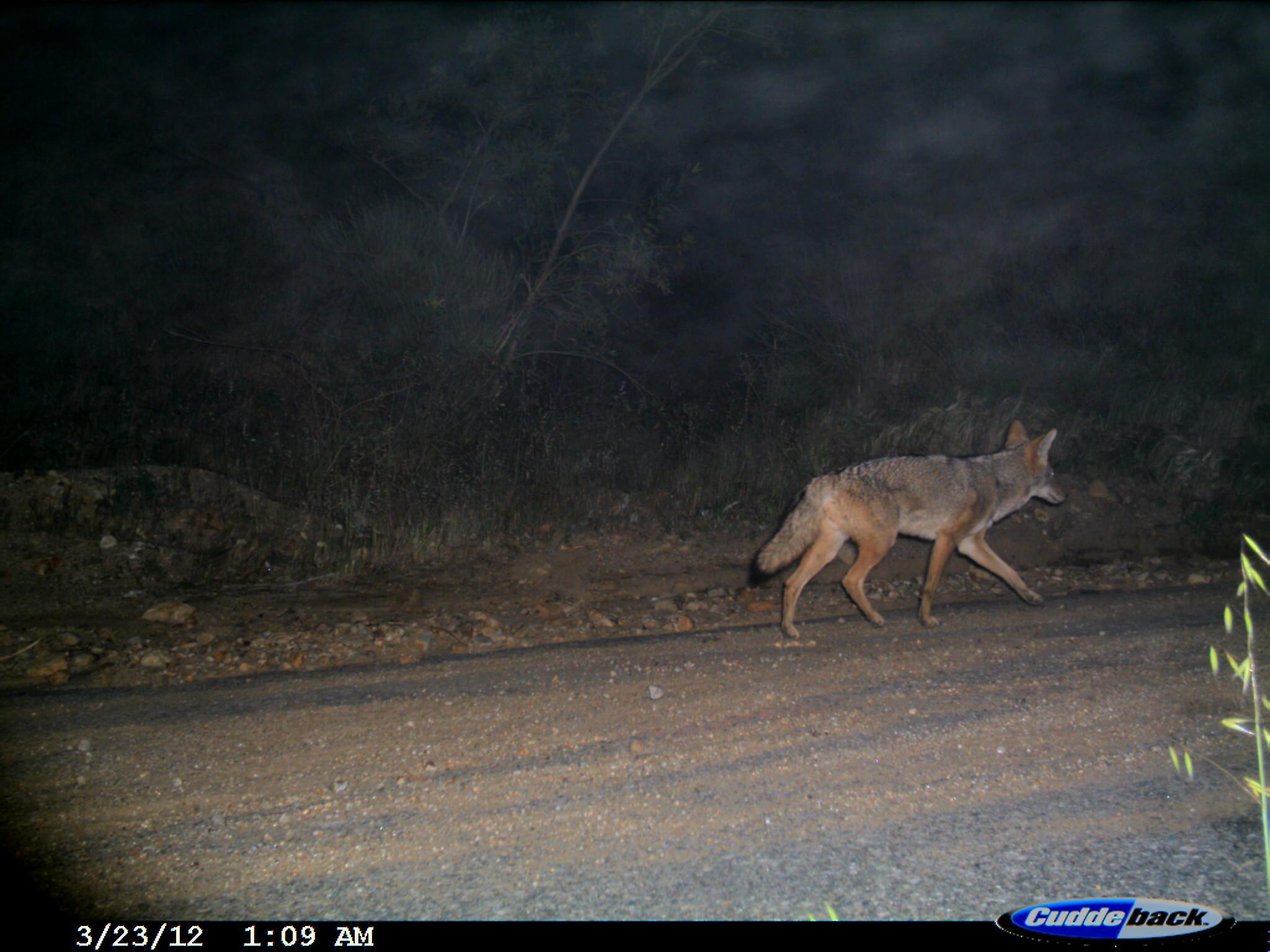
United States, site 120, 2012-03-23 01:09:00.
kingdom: Animalia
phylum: Chordata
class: Mammalia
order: Carnivora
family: Canidae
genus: Canis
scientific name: Canis latrans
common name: coyote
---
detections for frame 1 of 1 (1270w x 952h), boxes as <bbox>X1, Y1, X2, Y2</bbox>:
coyote: <bbox>752, 420, 1065, 636</bbox>